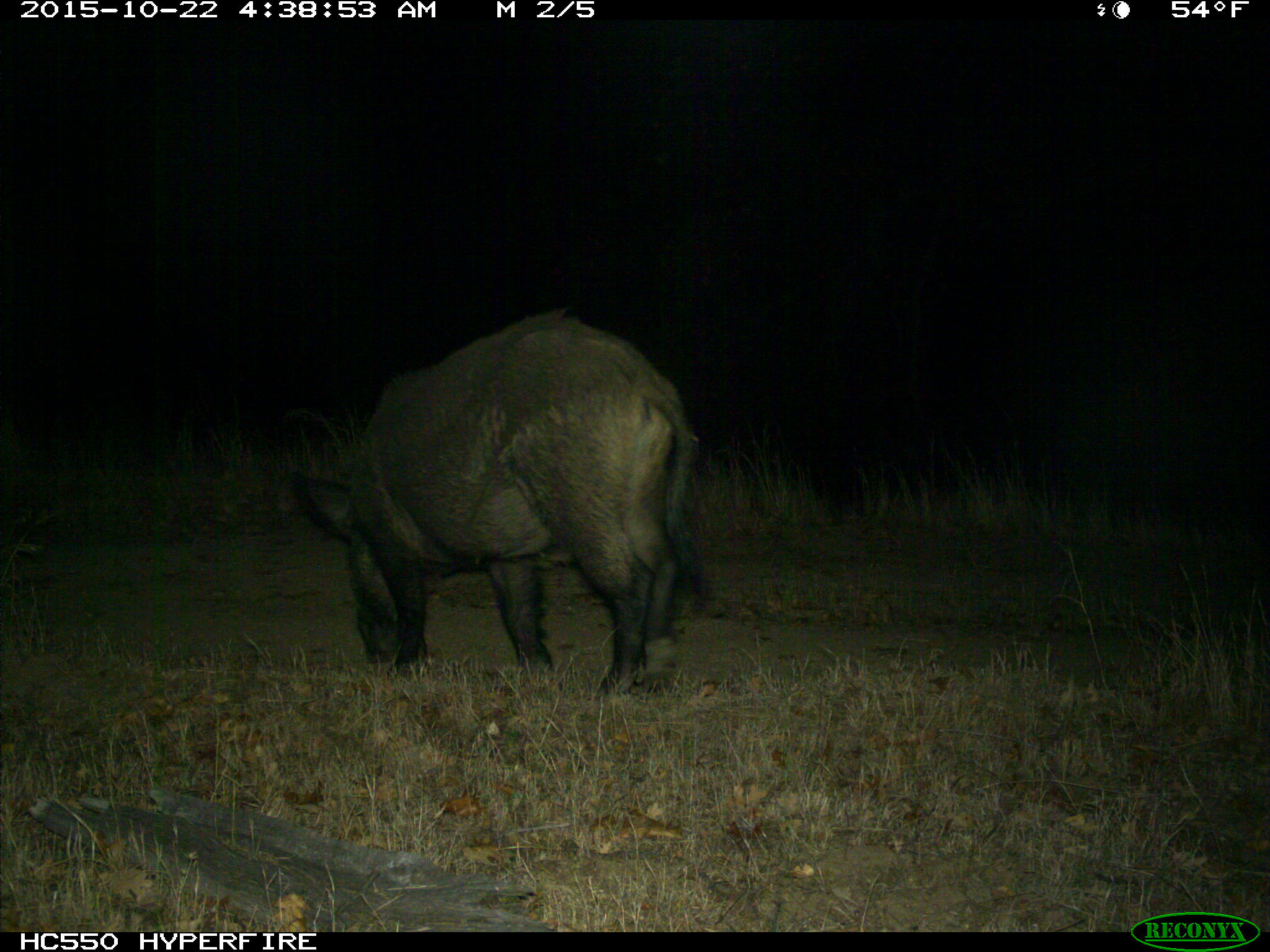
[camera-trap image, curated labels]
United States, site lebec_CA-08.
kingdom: Animalia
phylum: Chordata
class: Mammalia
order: Artiodactyla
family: Suidae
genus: Sus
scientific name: Sus scrofa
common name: wild boar